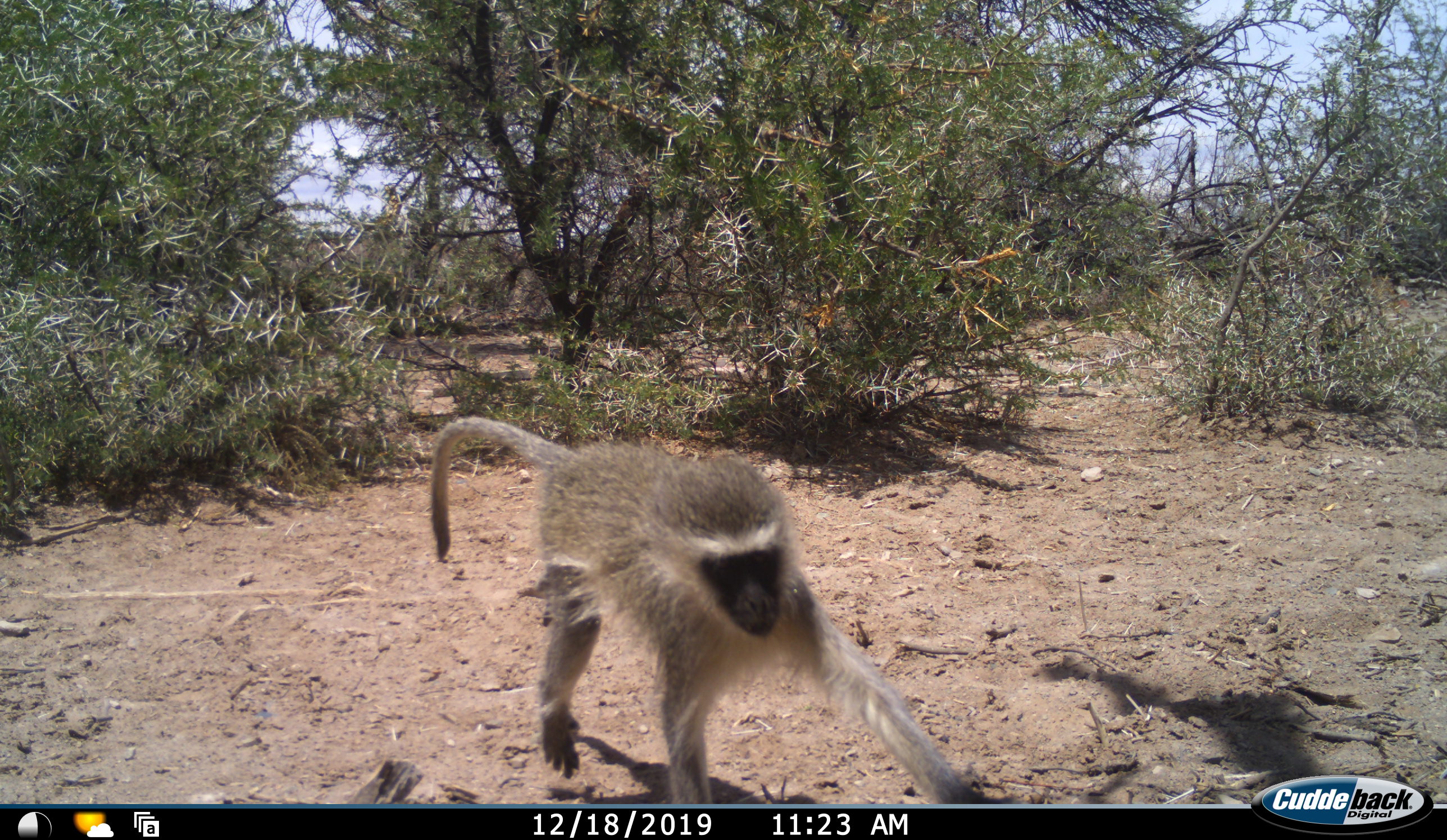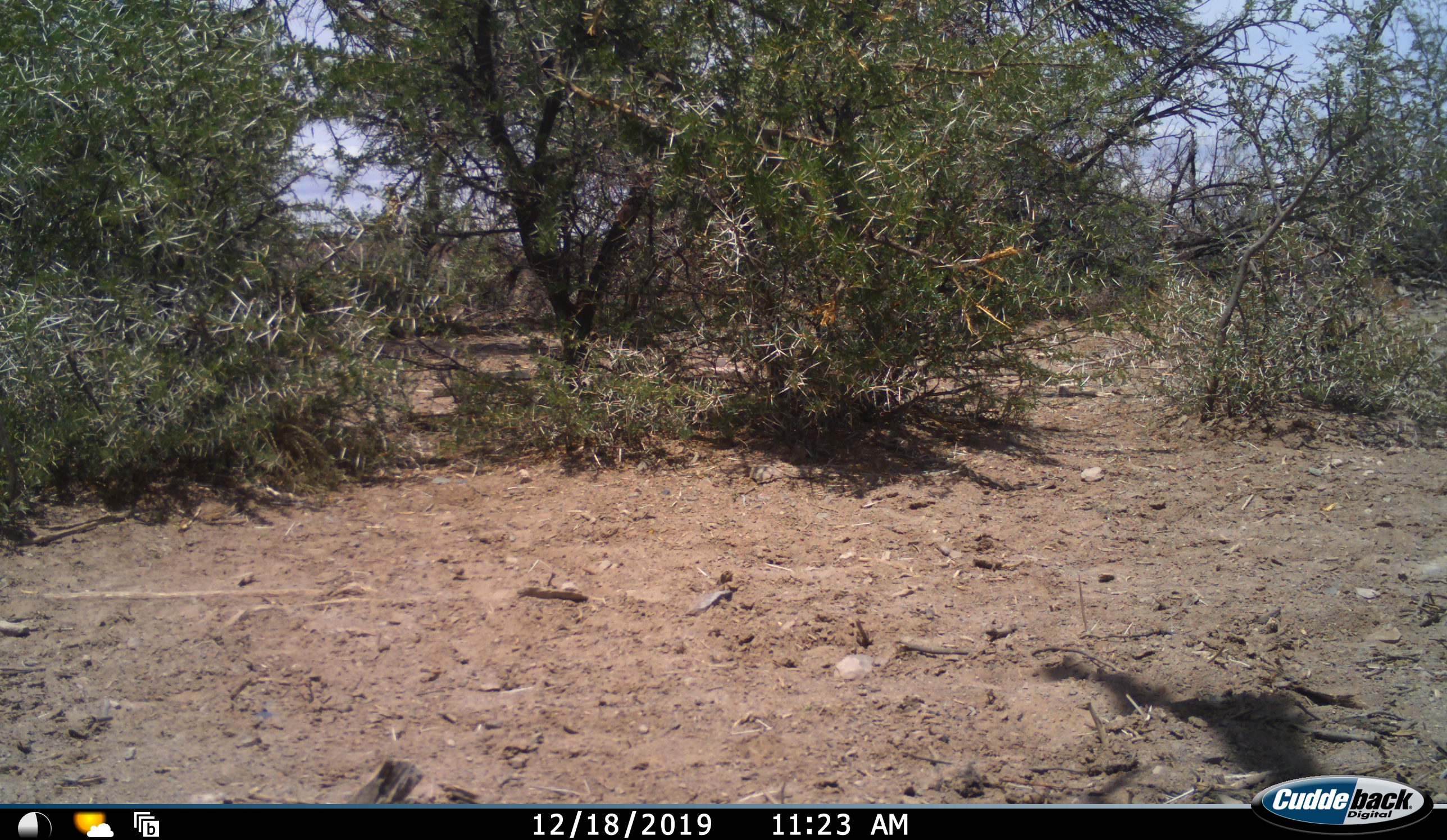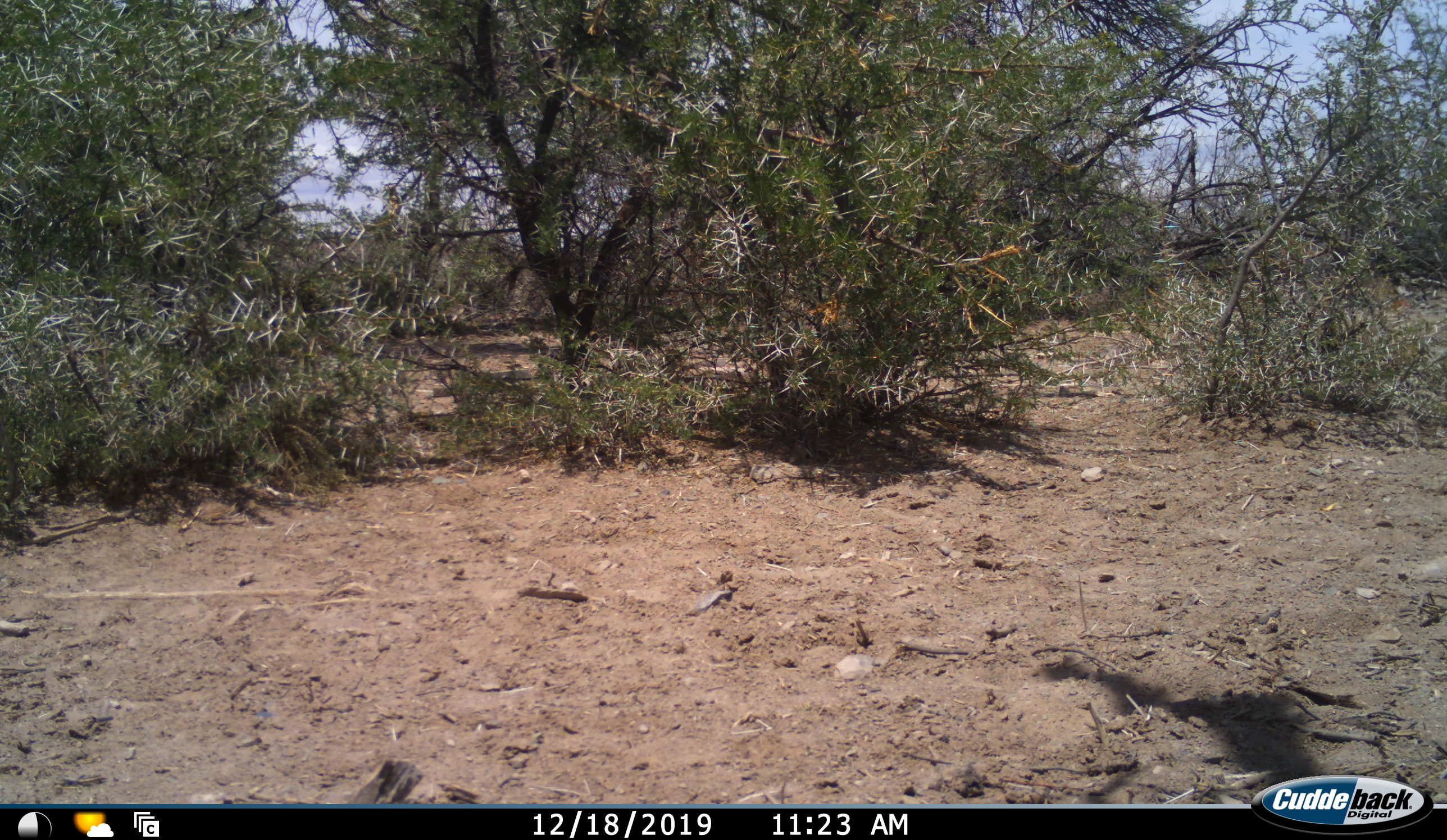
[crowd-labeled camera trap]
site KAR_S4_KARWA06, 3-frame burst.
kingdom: Animalia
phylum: Chordata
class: Mammalia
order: Primates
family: Cercopithecidae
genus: Chlorocebus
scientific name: Chlorocebus pygerythrus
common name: vervet monkey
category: monkeyvervet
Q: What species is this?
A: Monkeyvervet (vervet monkey) (Chlorocebus pygerythrus).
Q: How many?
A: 1.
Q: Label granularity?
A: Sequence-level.